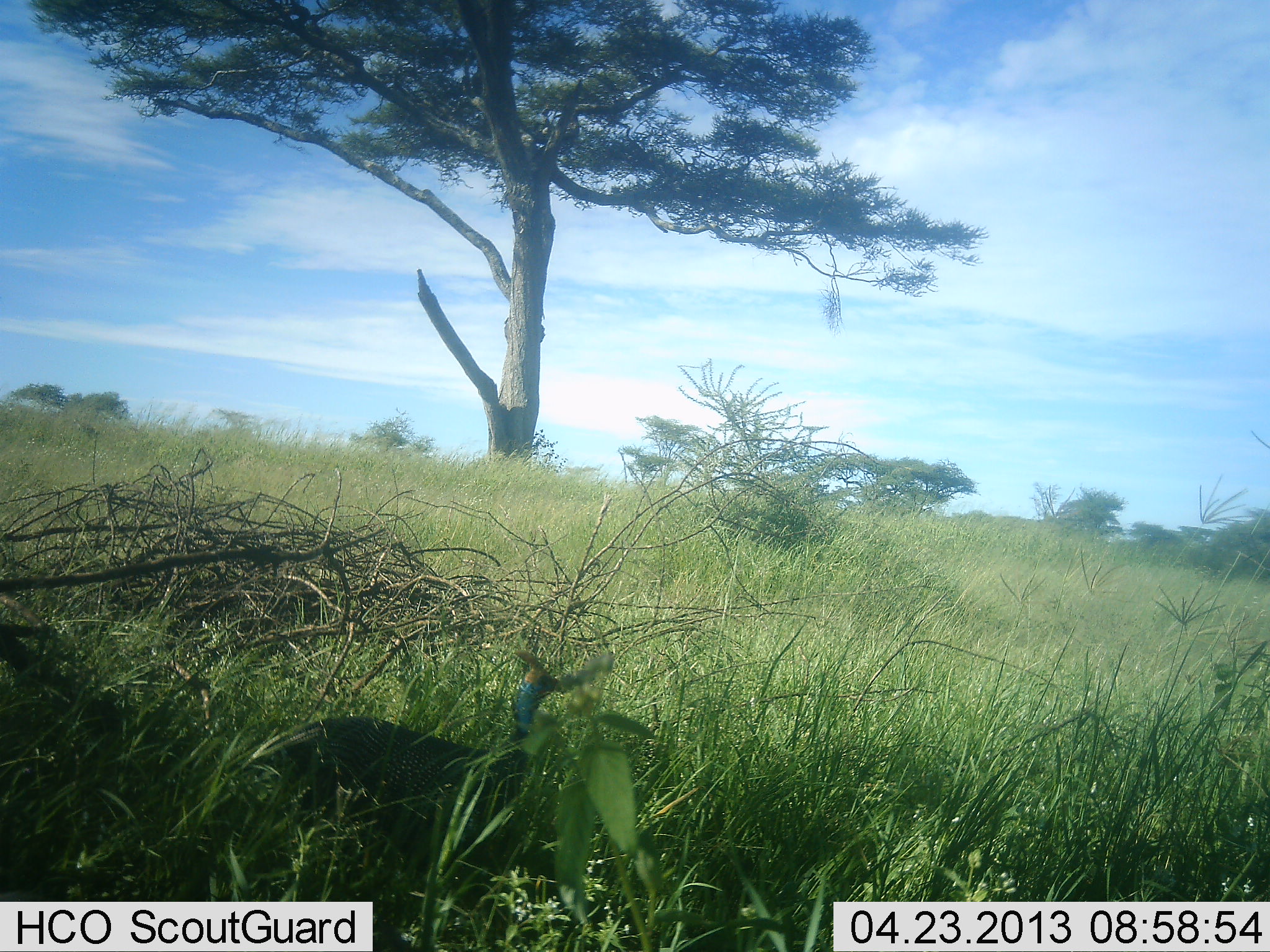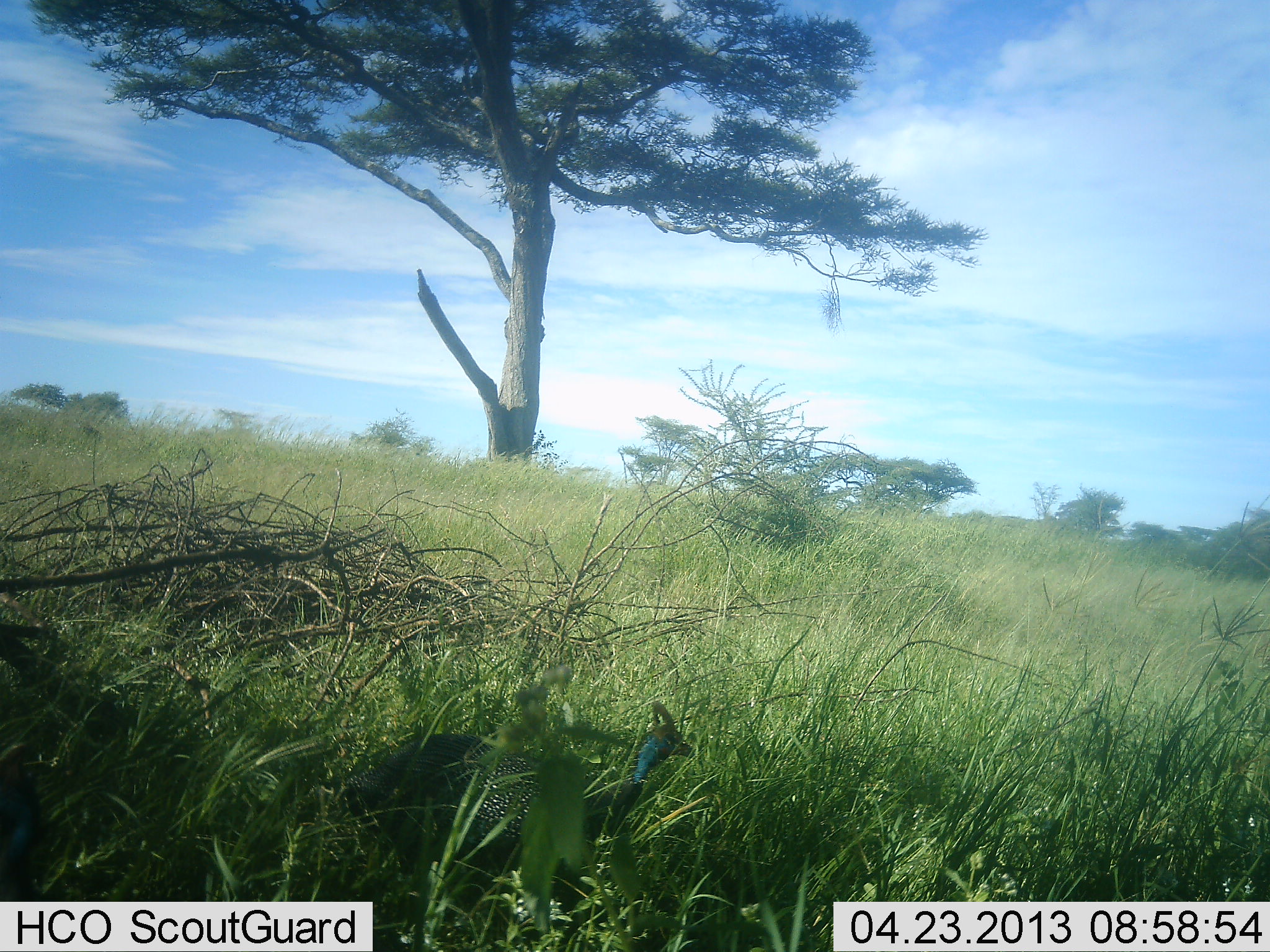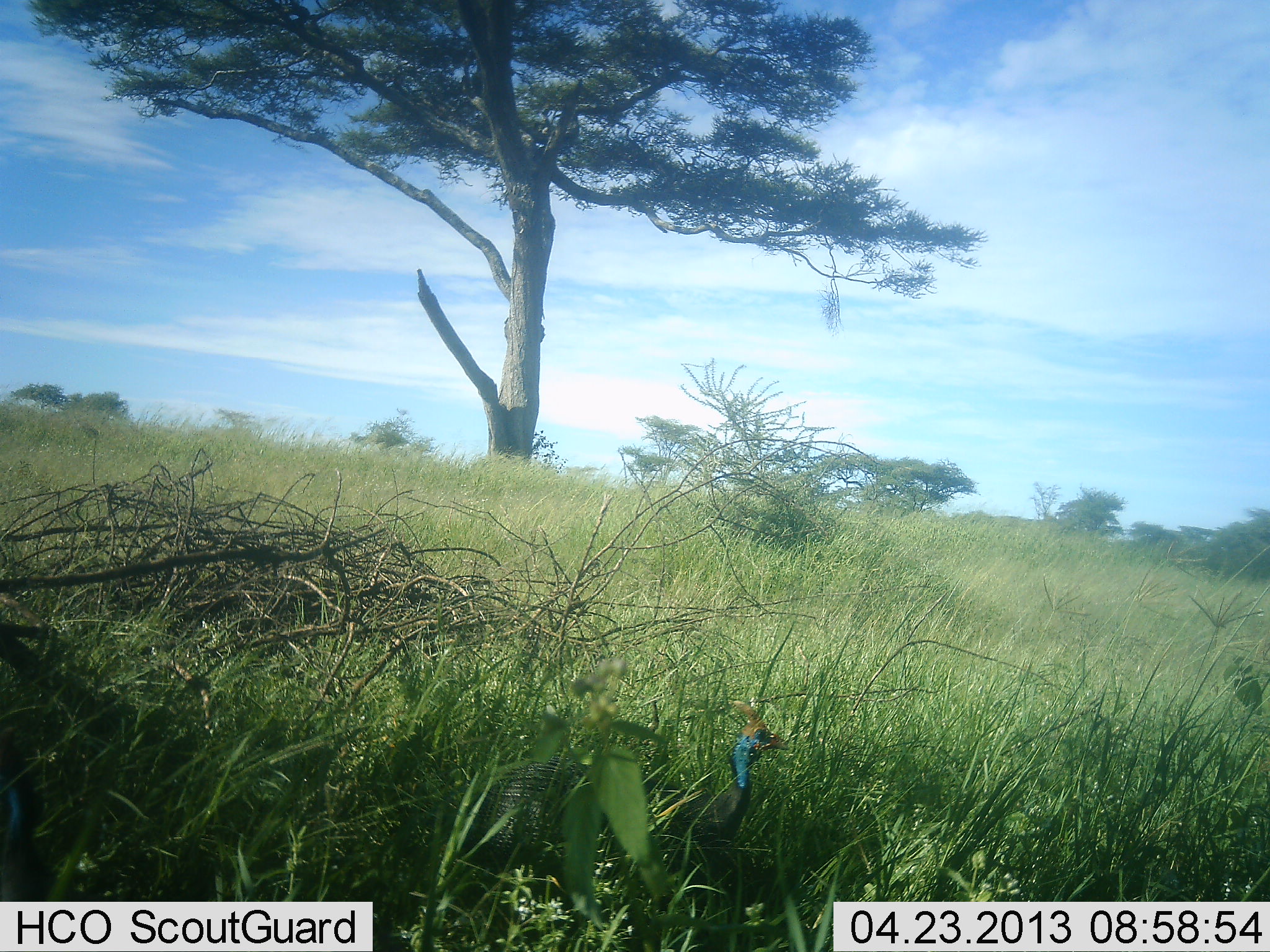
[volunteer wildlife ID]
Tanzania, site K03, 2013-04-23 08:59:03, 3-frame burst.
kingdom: Animalia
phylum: Chordata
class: Aves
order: Galliformes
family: Numididae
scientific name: Numididae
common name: guinea fowl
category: guineafowl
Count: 1.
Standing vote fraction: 20%.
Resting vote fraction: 0%.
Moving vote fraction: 80%.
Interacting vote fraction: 0%.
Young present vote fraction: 0%.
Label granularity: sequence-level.